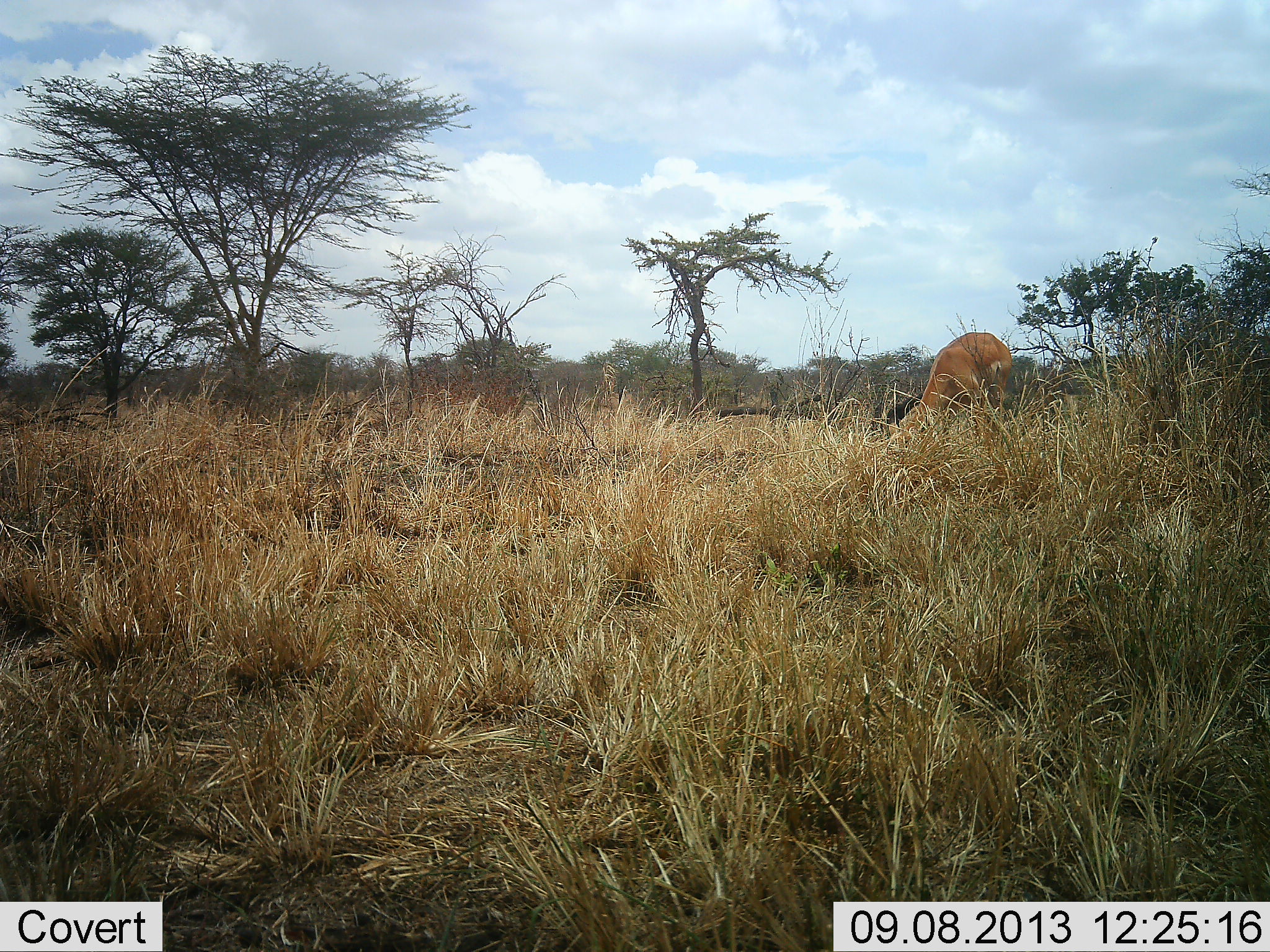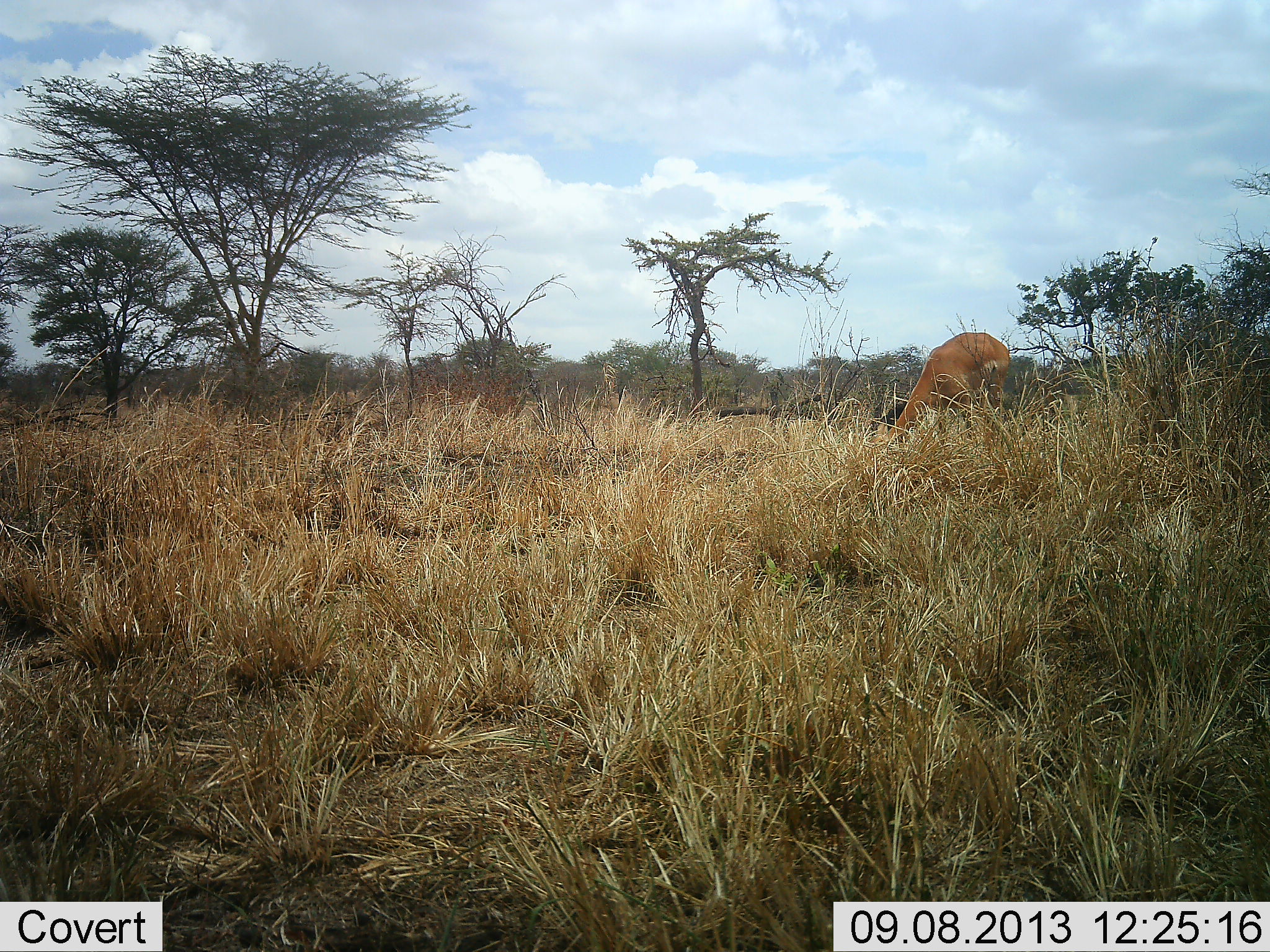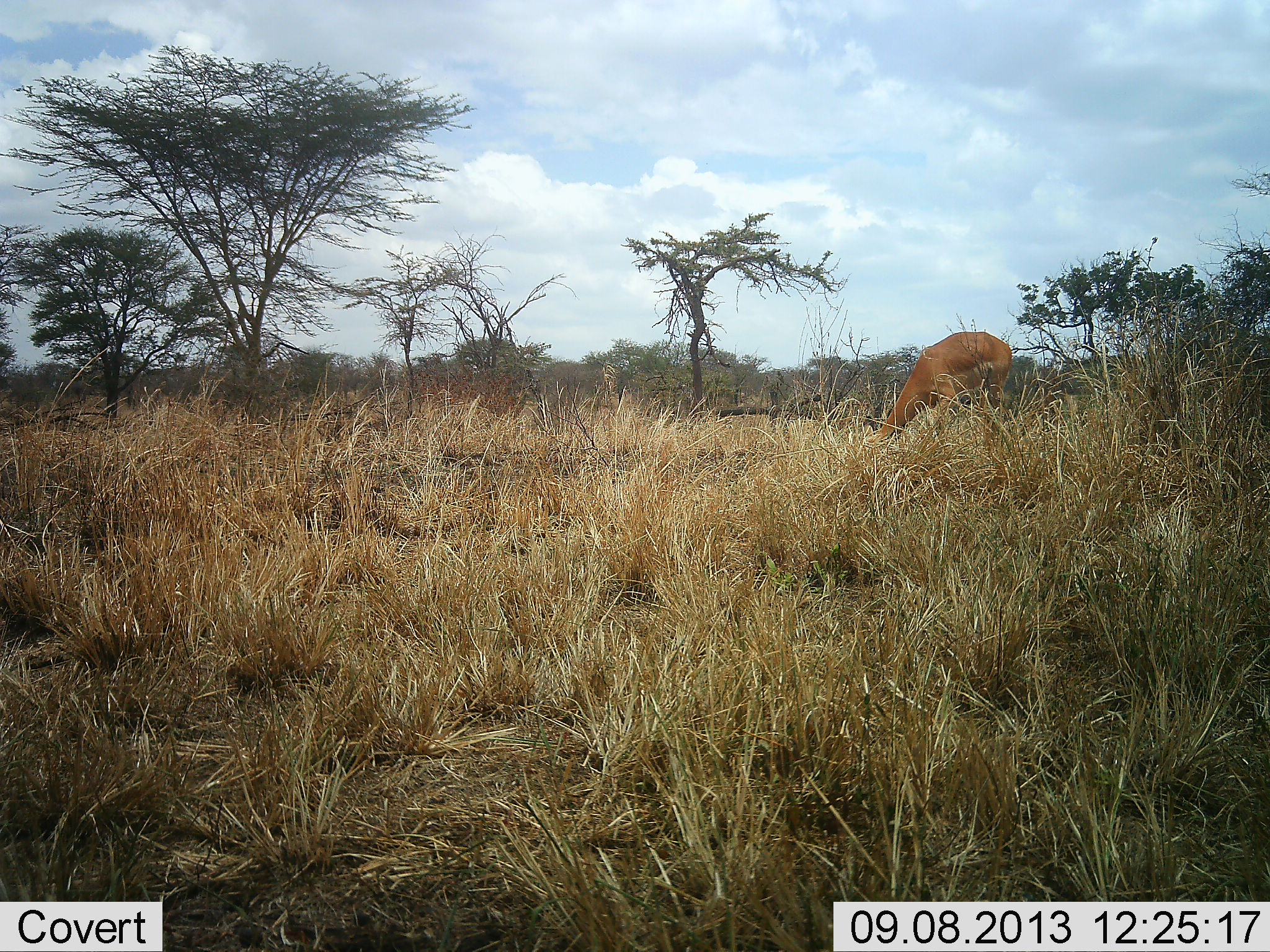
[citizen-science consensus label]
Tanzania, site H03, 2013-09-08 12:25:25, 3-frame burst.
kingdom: Animalia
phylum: Chordata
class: Mammalia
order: Artiodactyla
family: Bovidae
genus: Aepyceros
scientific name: Aepyceros melampus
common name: impala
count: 1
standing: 0%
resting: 0%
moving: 0%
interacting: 0%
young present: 0%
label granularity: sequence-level